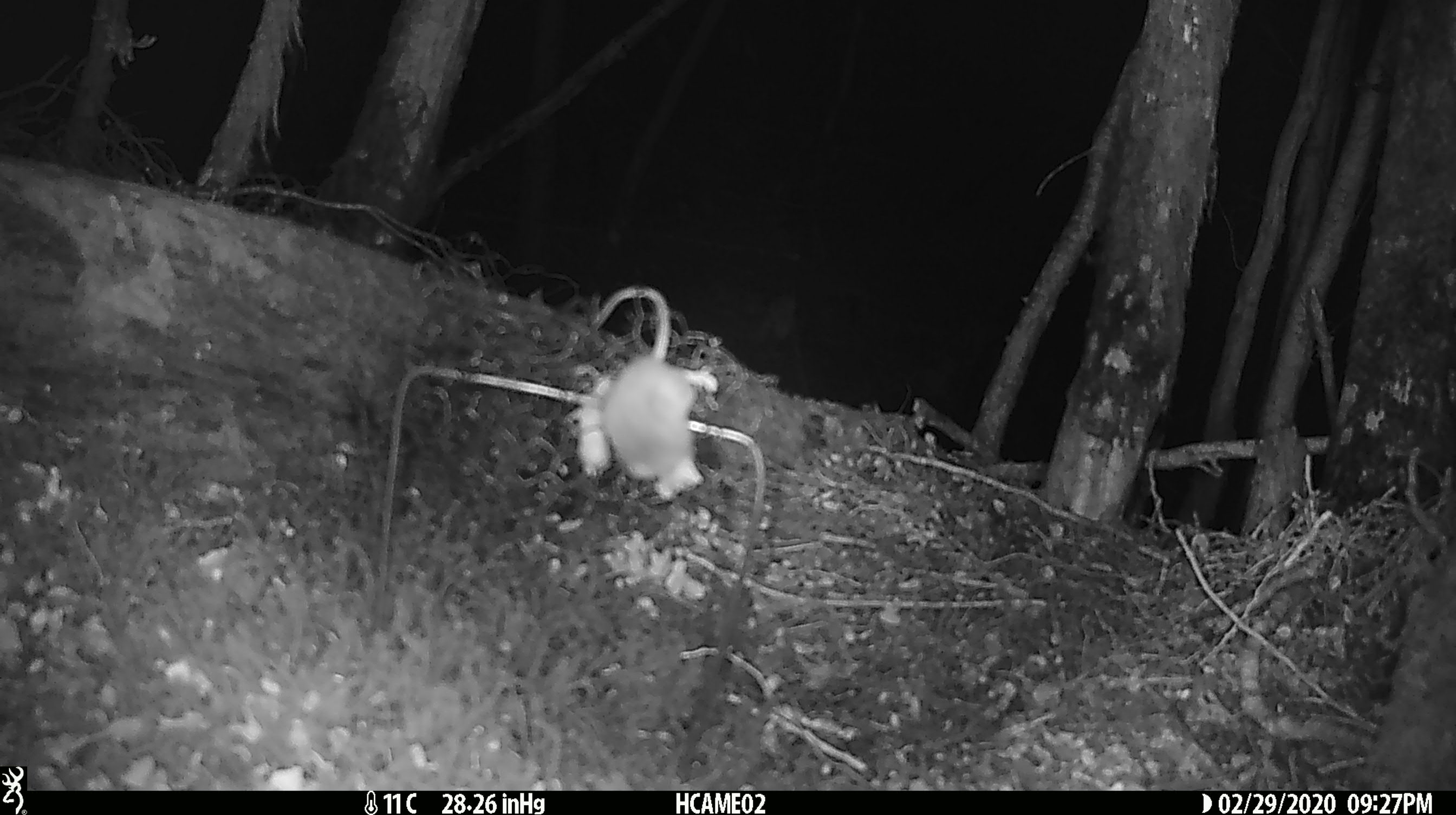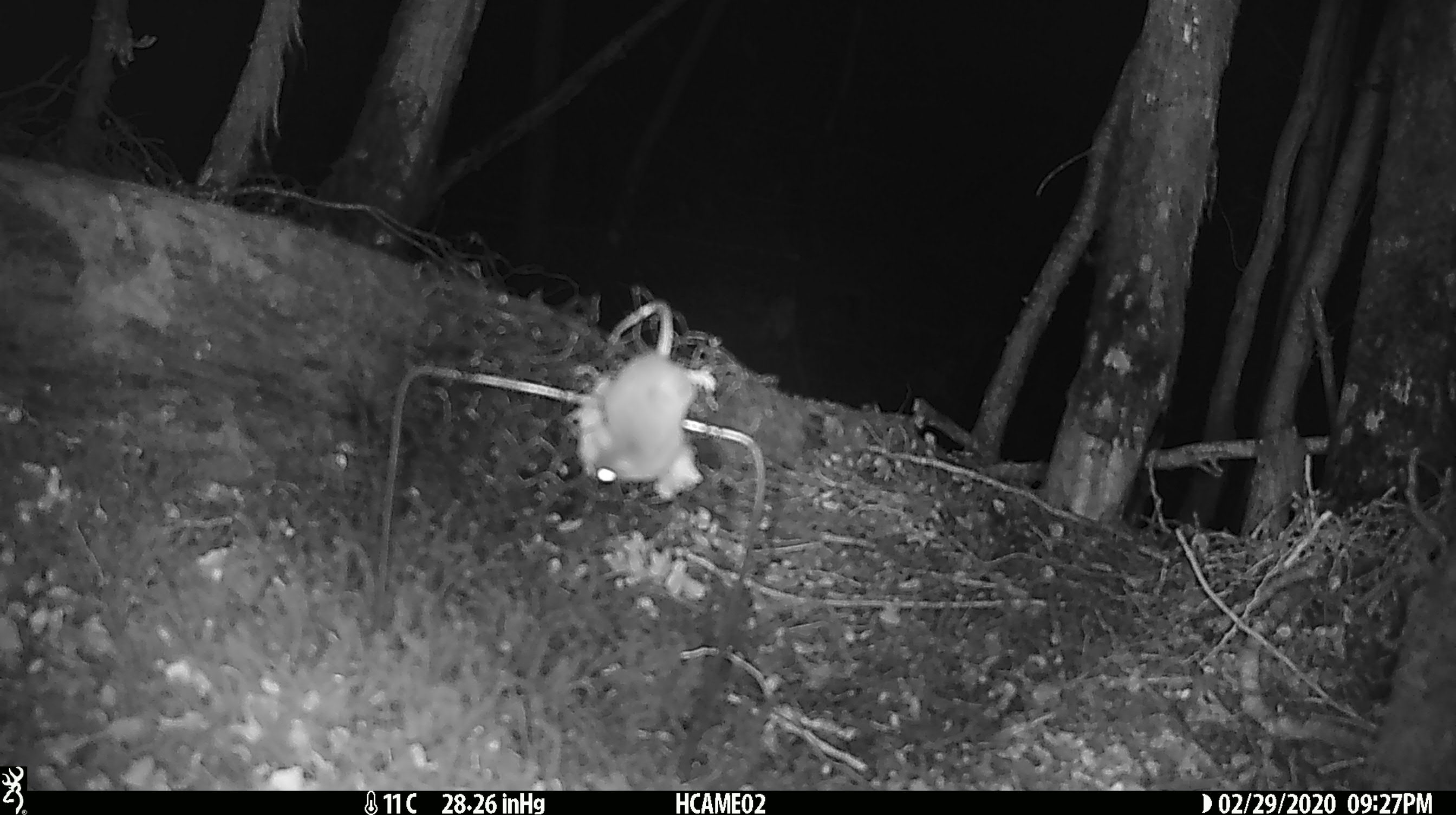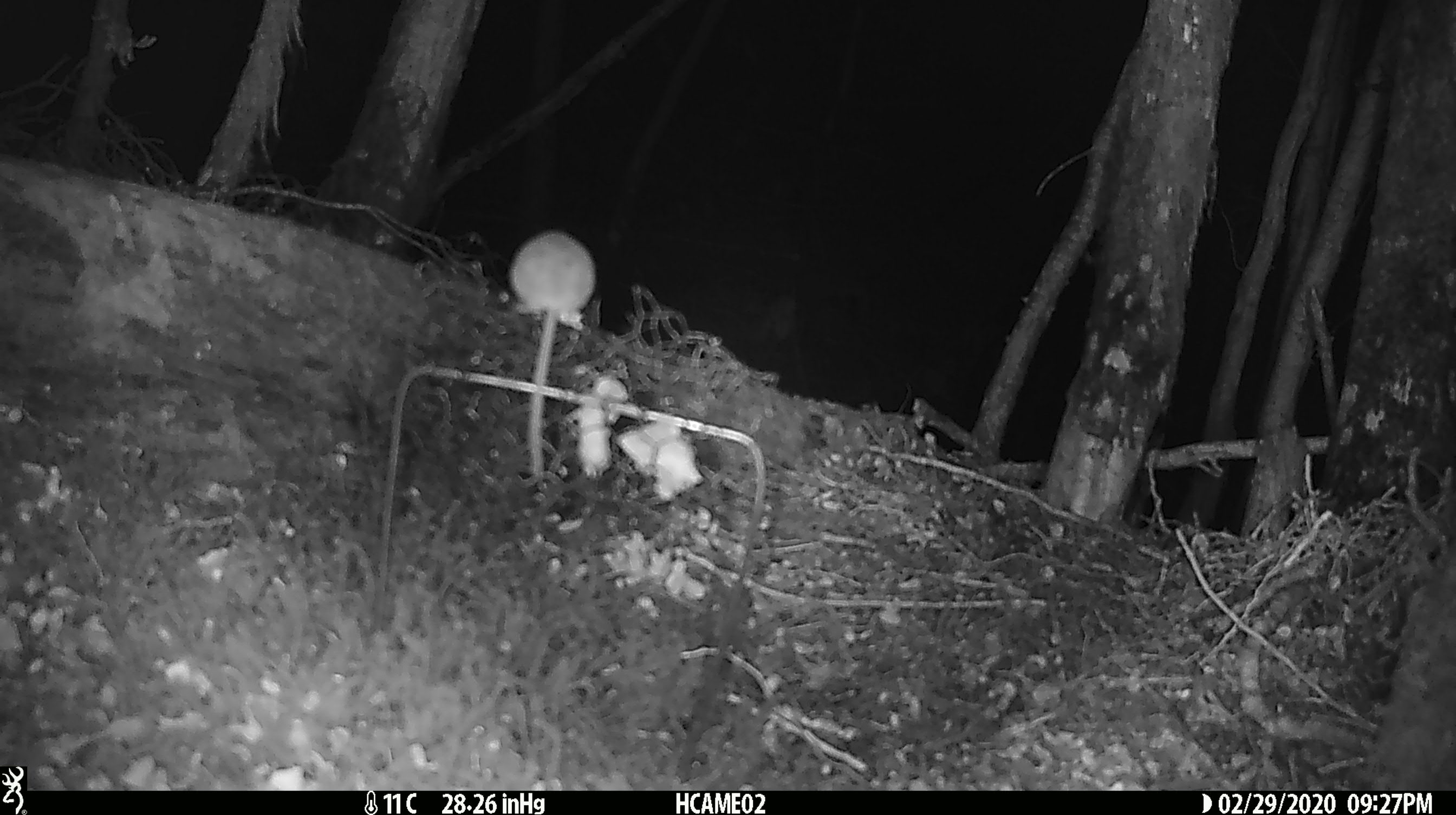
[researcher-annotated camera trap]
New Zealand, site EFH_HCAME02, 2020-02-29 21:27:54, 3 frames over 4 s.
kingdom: Animalia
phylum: Chordata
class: Mammalia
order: Rodentia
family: Muridae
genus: Mus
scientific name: Mus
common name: mouse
Mouse (Mus).